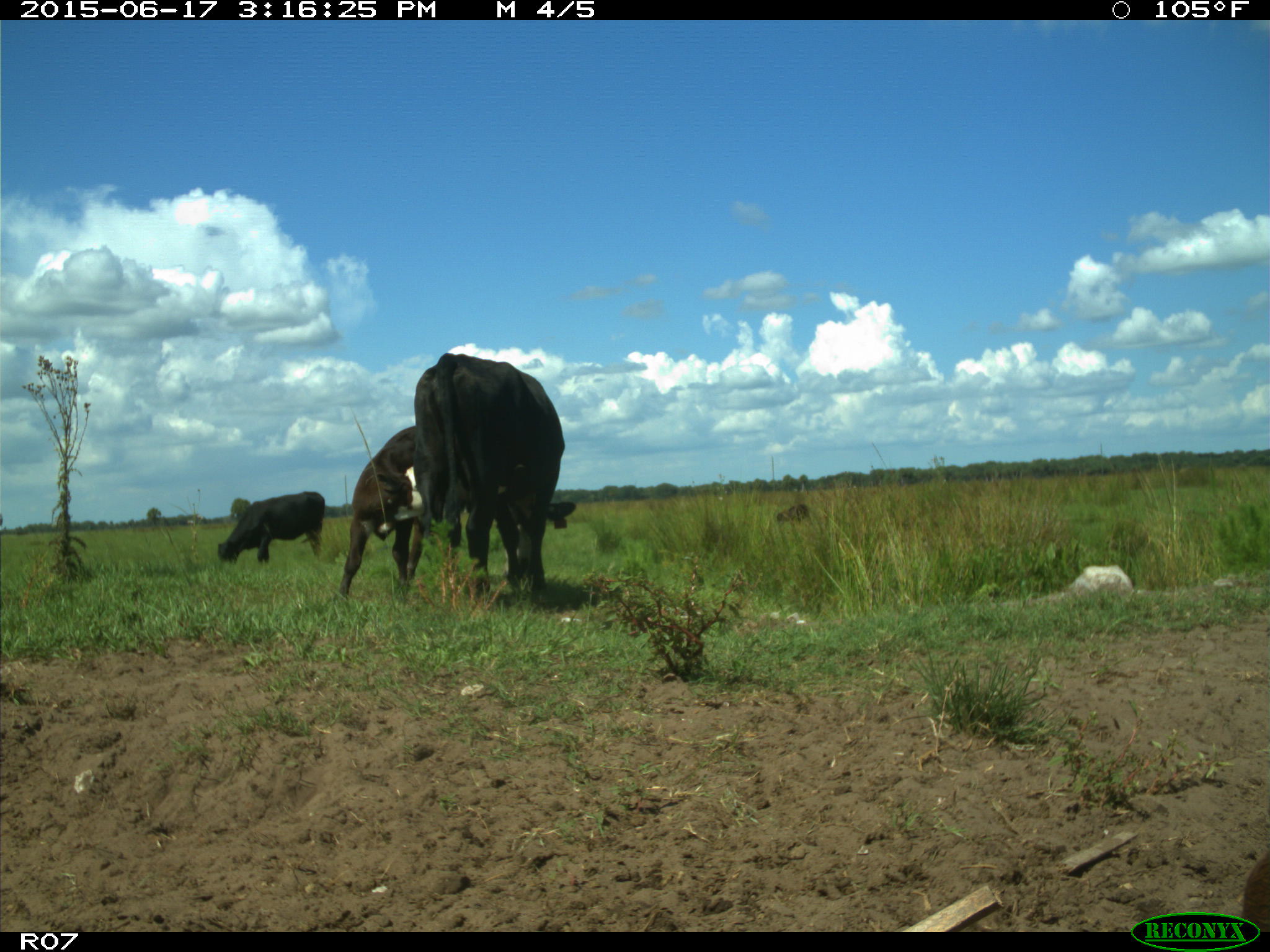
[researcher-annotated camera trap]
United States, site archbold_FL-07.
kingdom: Animalia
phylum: Chordata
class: Mammalia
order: Artiodactyla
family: Bovidae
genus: Bos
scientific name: Bos taurus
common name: domestic cow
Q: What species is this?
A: Bos taurus (domestic cow).